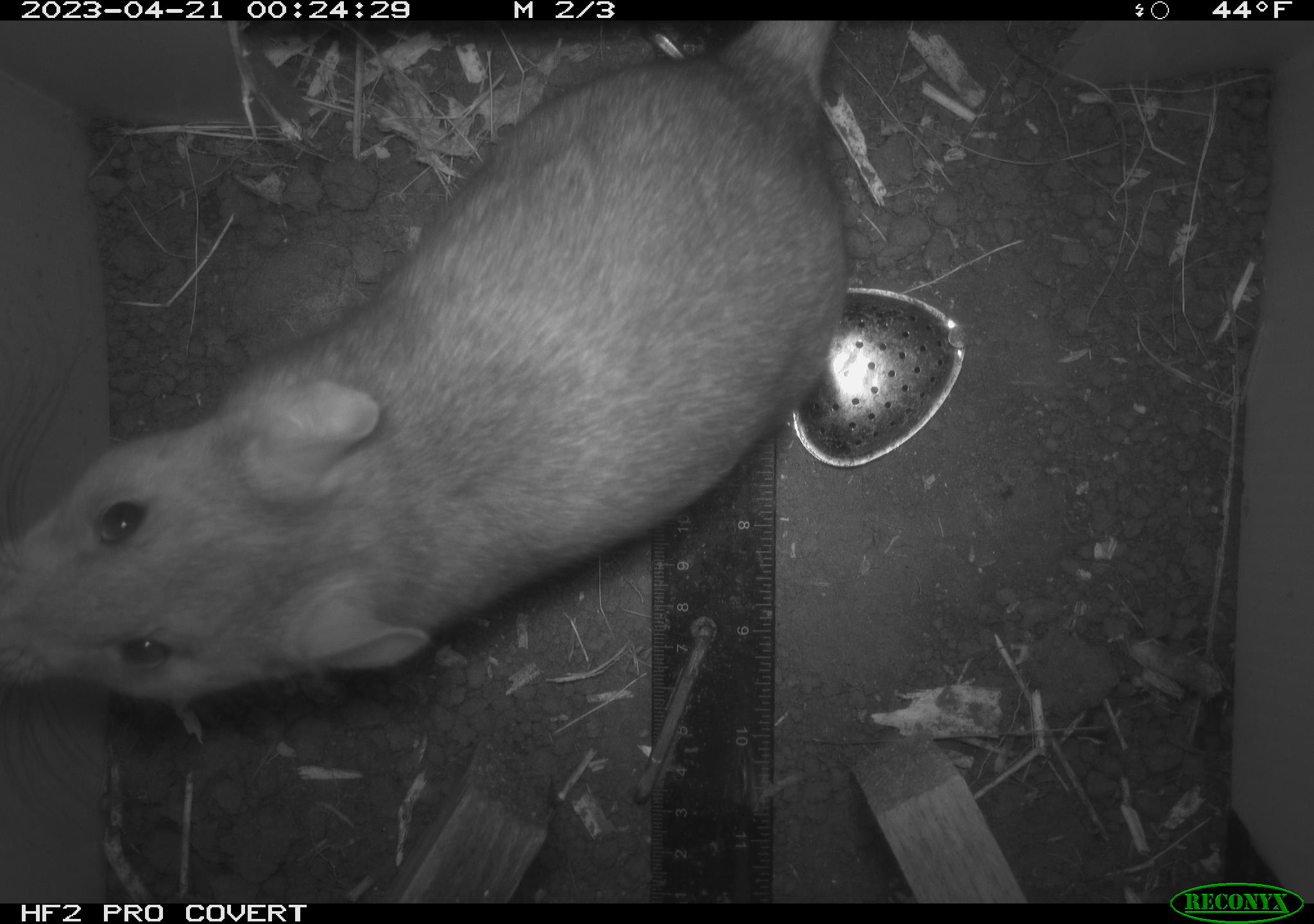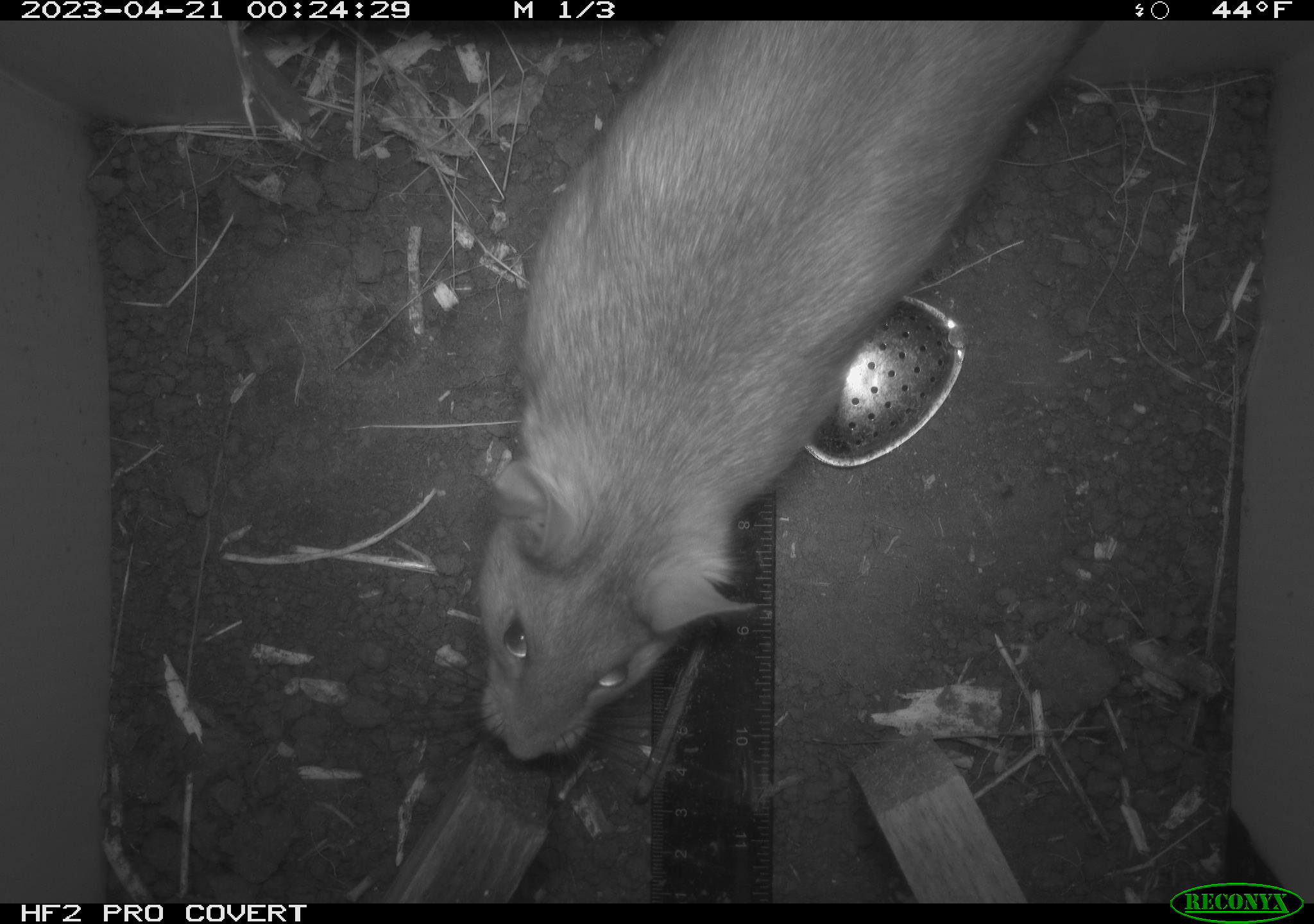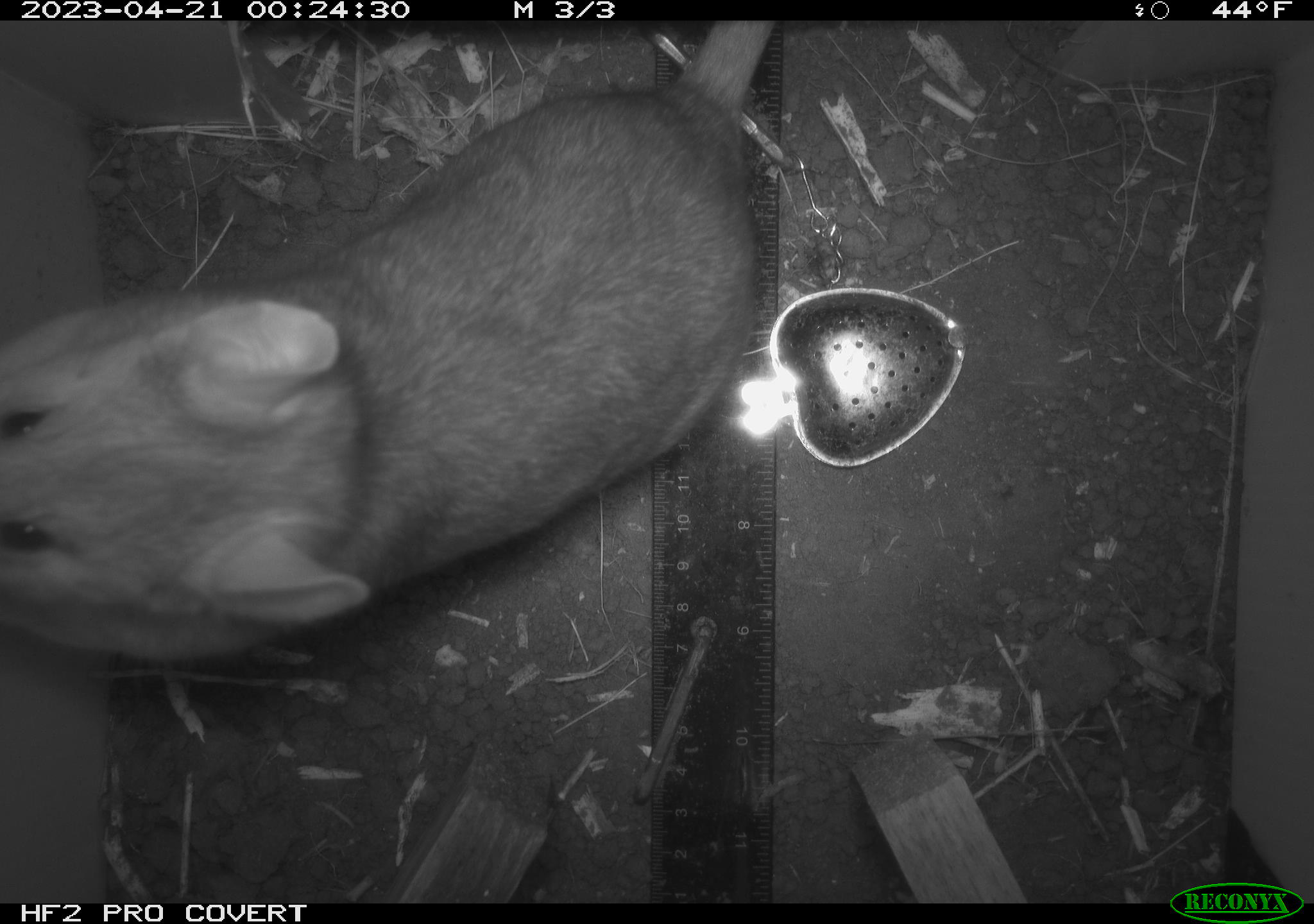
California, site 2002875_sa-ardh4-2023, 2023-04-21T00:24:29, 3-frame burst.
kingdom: Animalia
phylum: Chordata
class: Mammalia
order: Rodentia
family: Cricetidae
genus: Neotoma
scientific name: Neotoma fuscipes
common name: dusky-footed woodrat